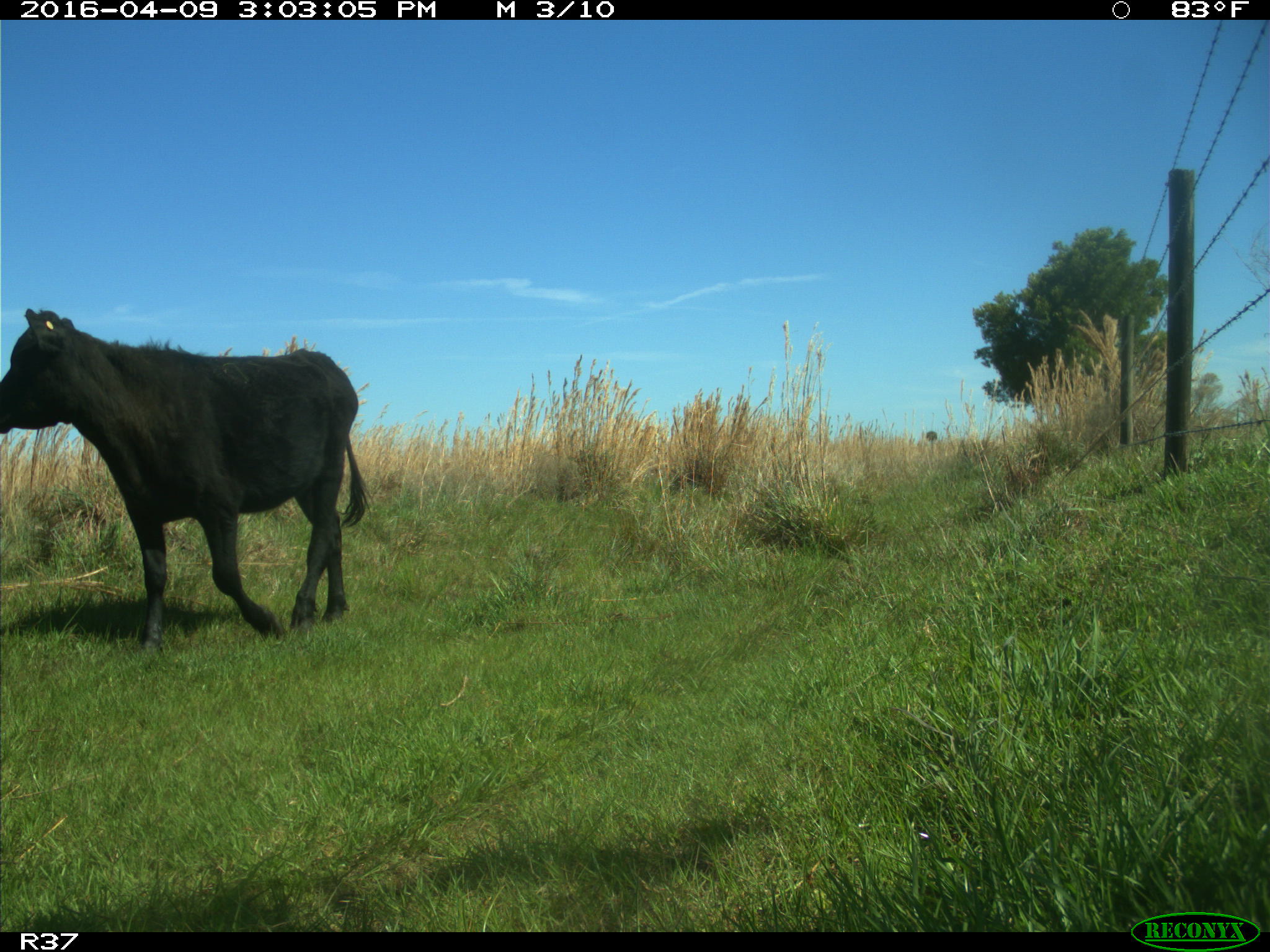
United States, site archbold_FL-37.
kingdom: Animalia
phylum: Chordata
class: Mammalia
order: Artiodactyla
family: Bovidae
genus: Bos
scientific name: Bos taurus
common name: domestic cow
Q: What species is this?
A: Bos taurus (domestic cow).